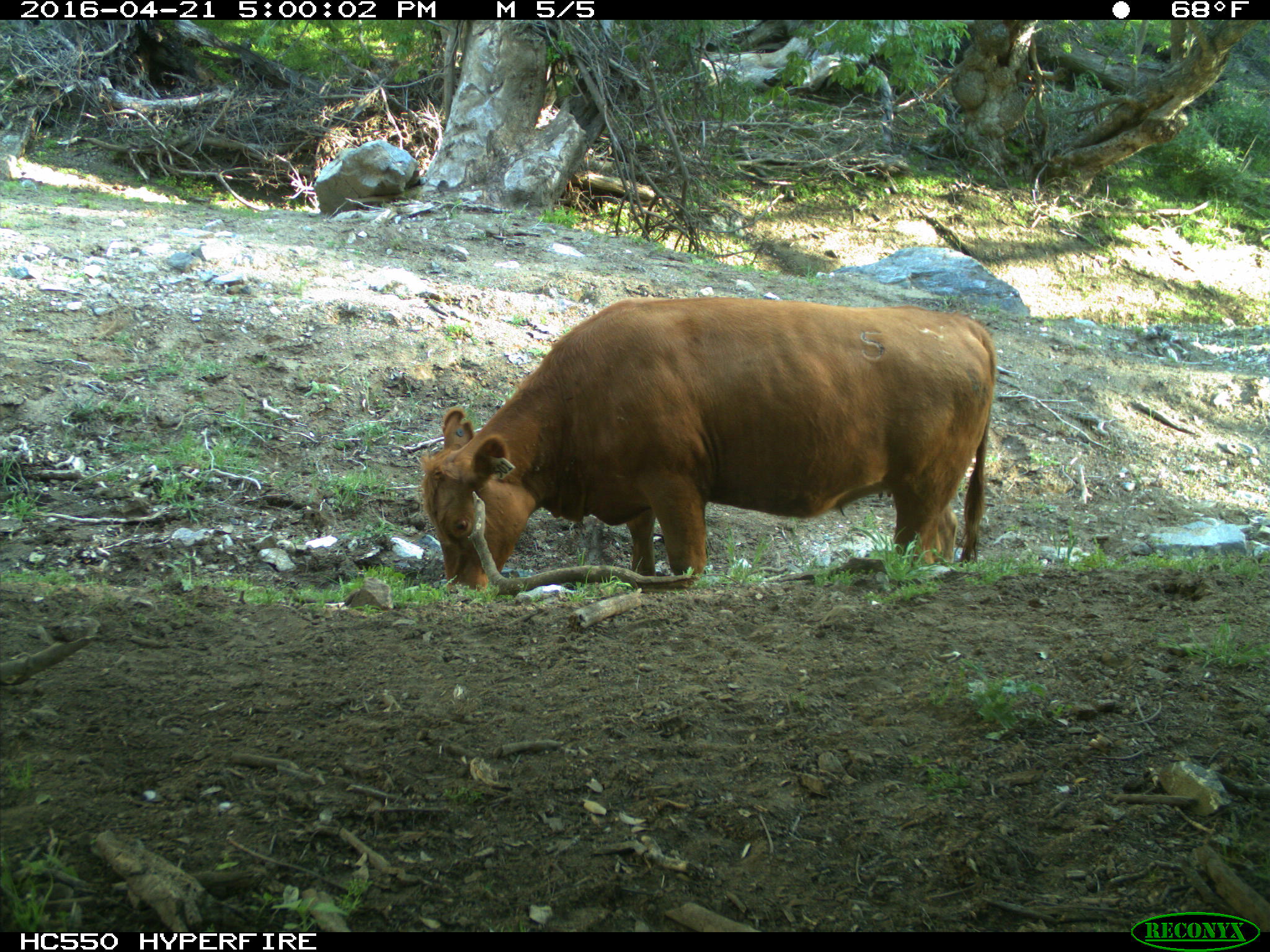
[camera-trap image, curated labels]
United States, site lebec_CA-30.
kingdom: Animalia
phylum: Chordata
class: Mammalia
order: Artiodactyla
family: Bovidae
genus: Bos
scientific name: Bos taurus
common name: domestic cow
Bos taurus (domestic cow).